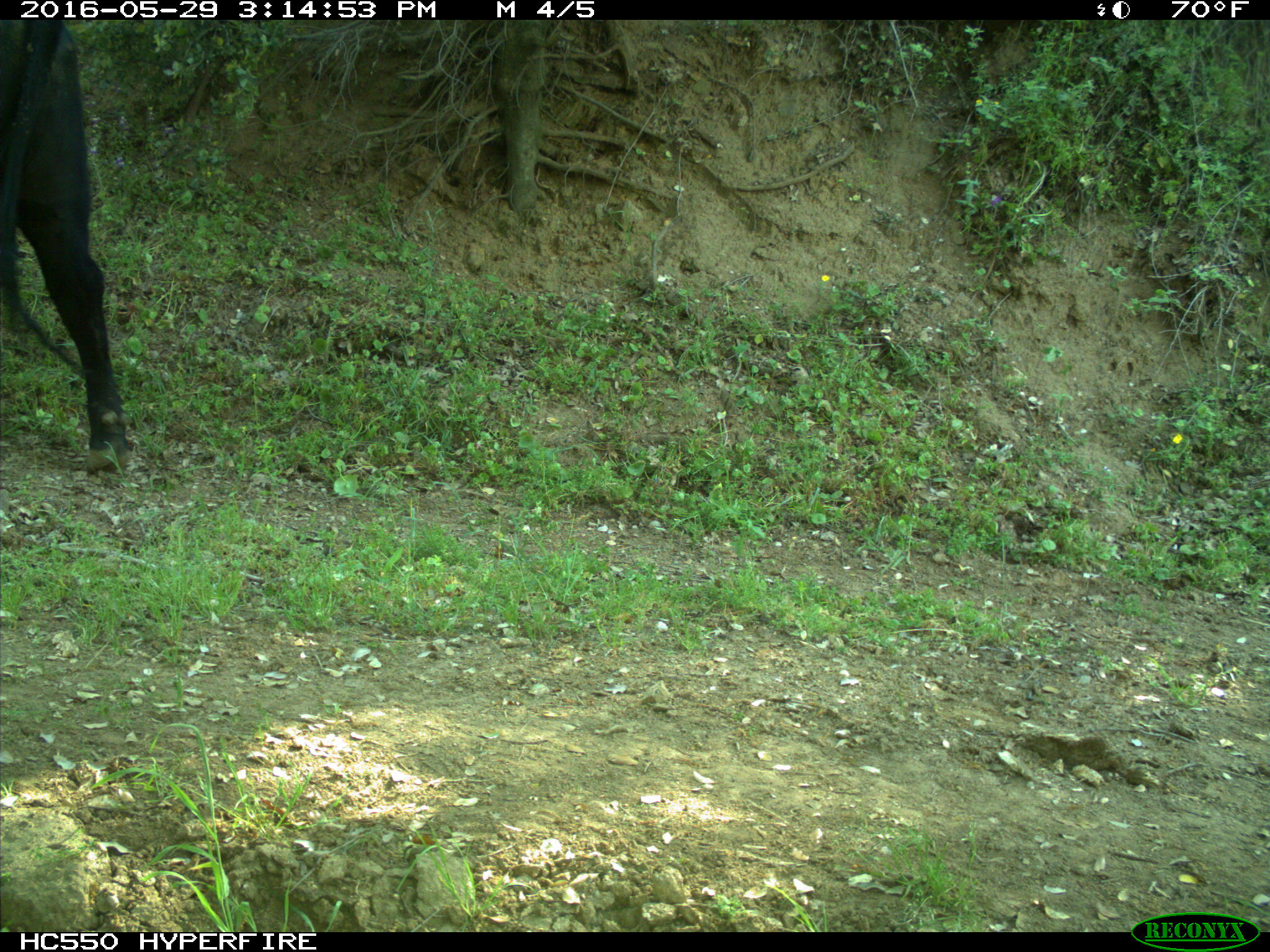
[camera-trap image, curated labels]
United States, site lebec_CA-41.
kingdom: Animalia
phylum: Chordata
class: Mammalia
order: Artiodactyla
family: Bovidae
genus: Bos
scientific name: Bos taurus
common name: domestic cow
Bos taurus (domestic cow).